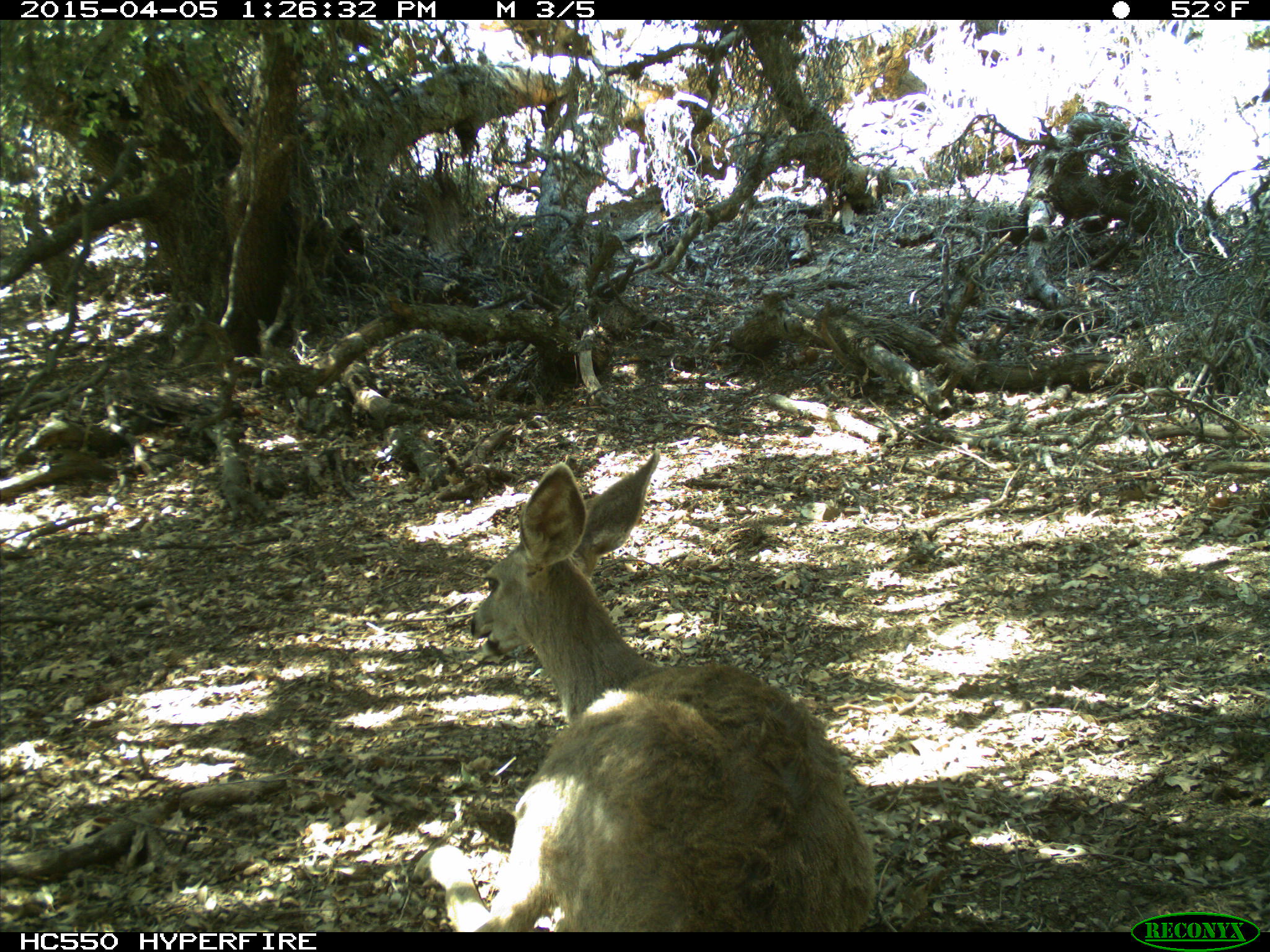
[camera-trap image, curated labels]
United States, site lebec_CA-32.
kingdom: Animalia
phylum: Chordata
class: Mammalia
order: Artiodactyla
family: Cervidae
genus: Odocoileus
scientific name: Odocoileus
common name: deer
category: unidentified deer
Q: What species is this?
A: Unidentified deer (deer) (Odocoileus).